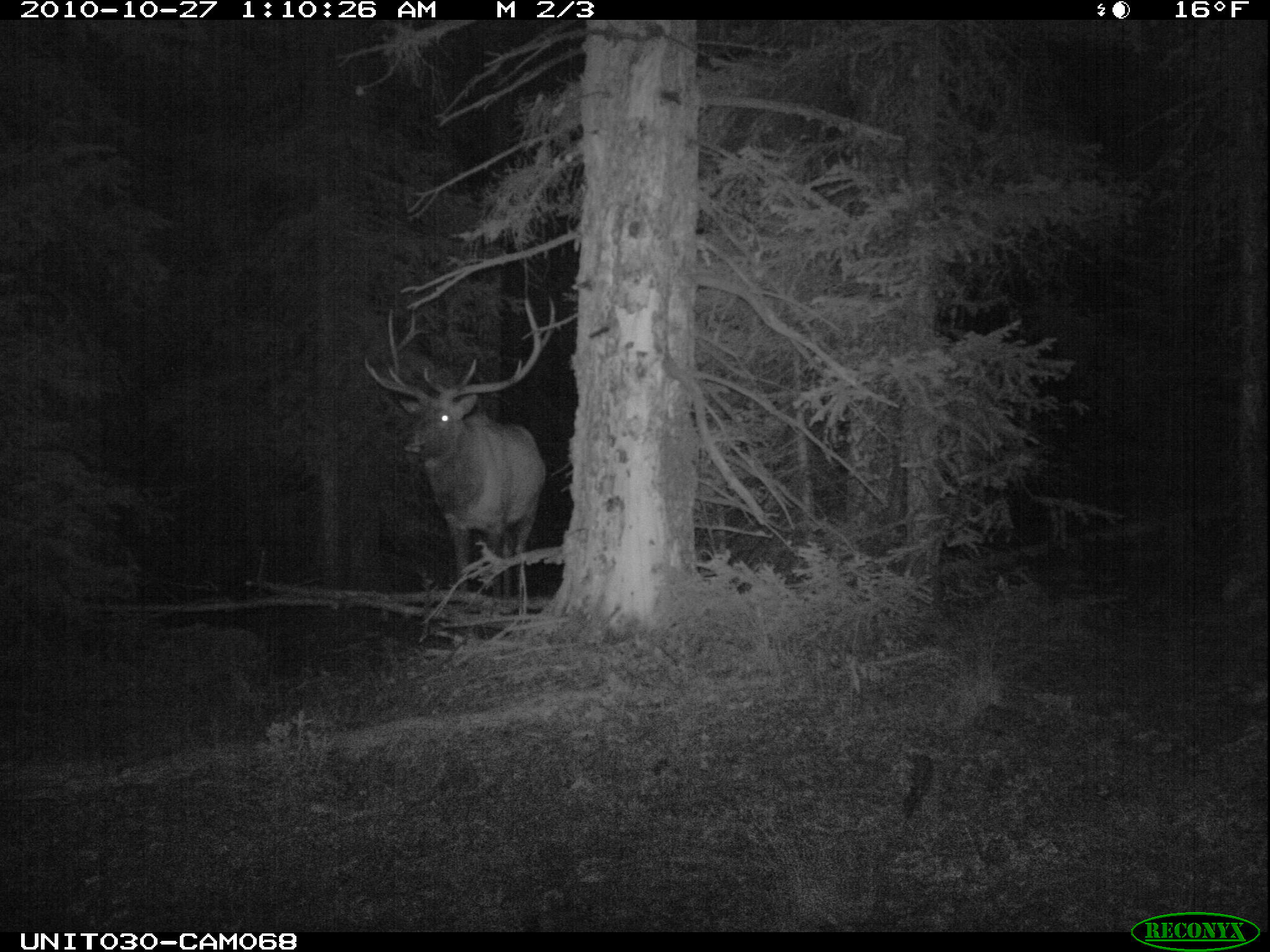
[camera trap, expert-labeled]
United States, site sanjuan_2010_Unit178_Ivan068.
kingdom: Animalia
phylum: Chordata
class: Mammalia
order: Artiodactyla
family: Cervidae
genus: Cervus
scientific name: Cervus elaphus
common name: red deer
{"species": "Cervus elaphus (red deer)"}